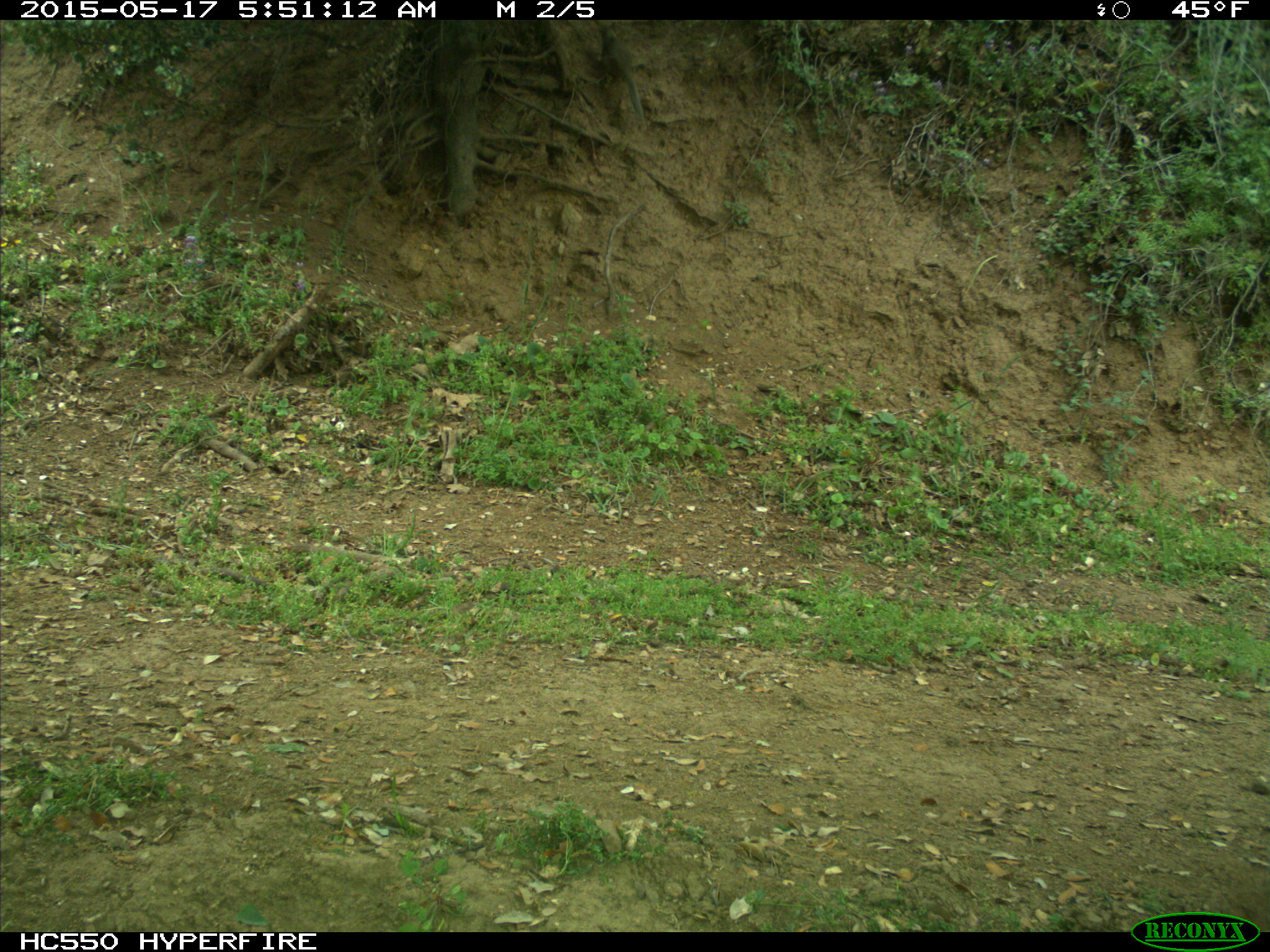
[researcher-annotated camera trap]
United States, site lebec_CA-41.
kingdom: Animalia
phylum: Chordata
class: Mammalia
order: Rodentia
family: Sciuridae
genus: Otospermophilus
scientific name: Otospermophilus beecheyi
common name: california ground squirrel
Otospermophilus beecheyi (california ground squirrel).